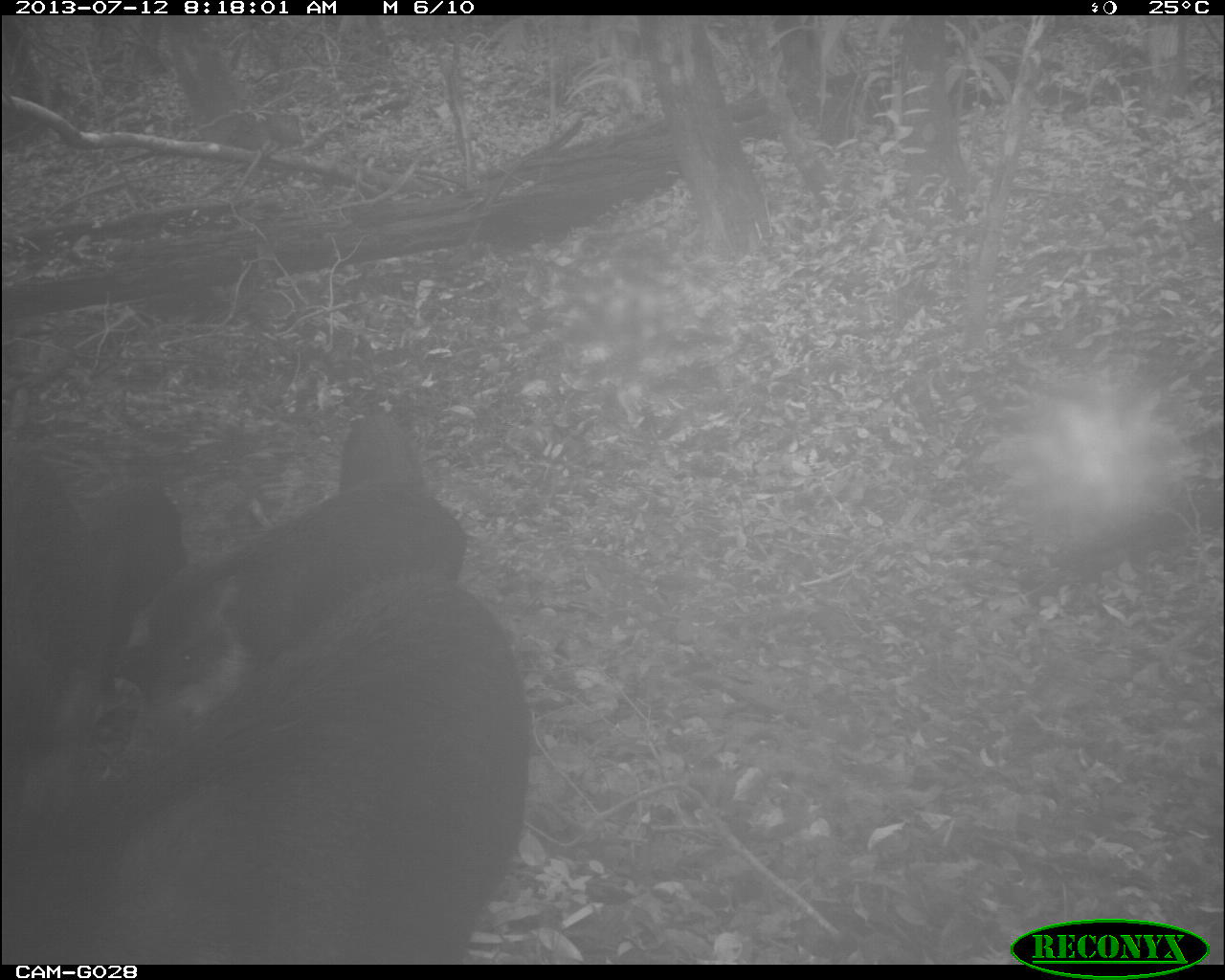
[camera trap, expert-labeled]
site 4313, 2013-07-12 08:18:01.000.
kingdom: Animalia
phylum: Chordata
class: Mammalia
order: Artiodactyla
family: Tayassuidae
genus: Tayassu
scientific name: Tayassu pecari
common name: white-lipped peccary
Tayassu pecari (white-lipped peccary), count 25.